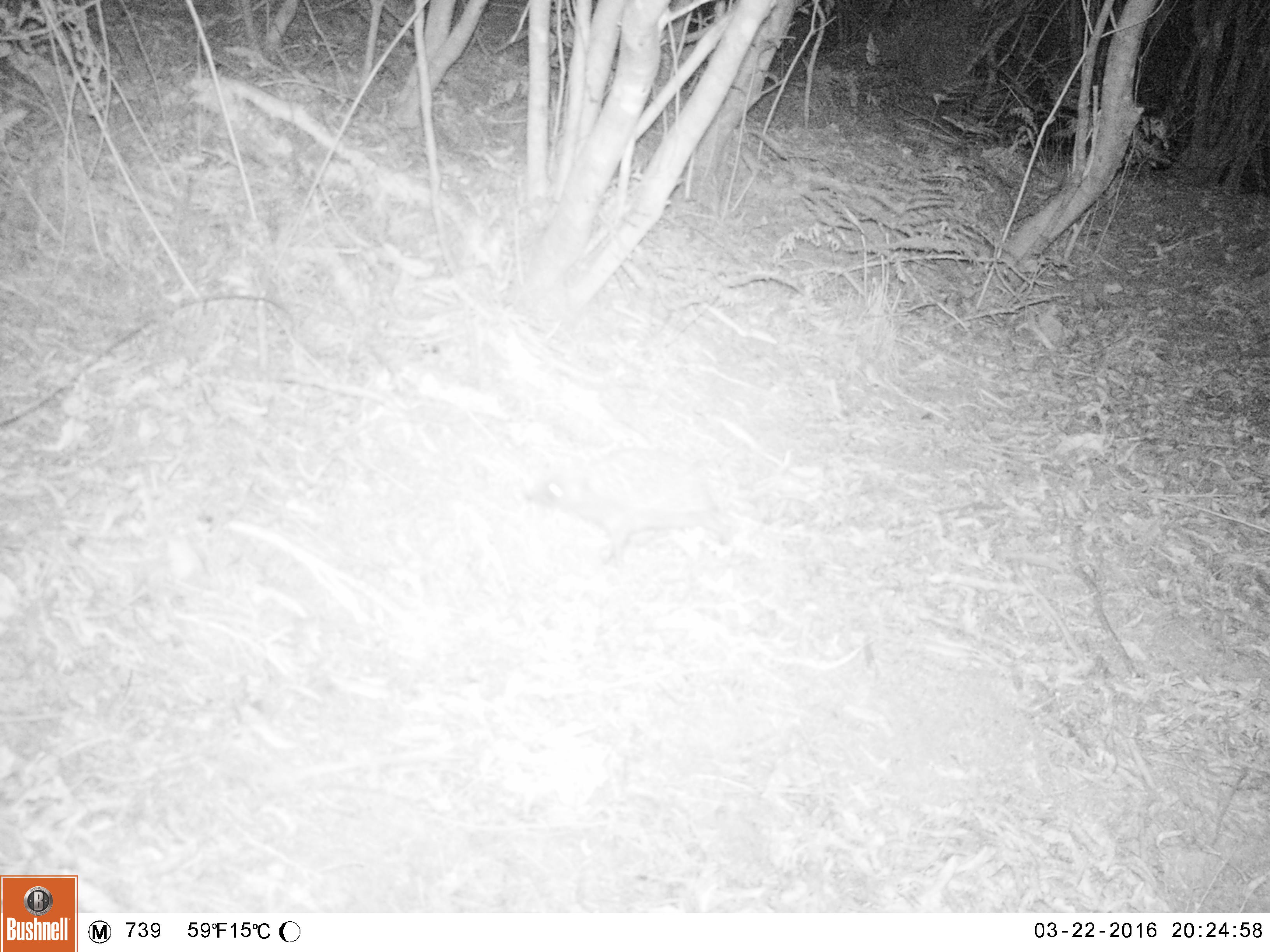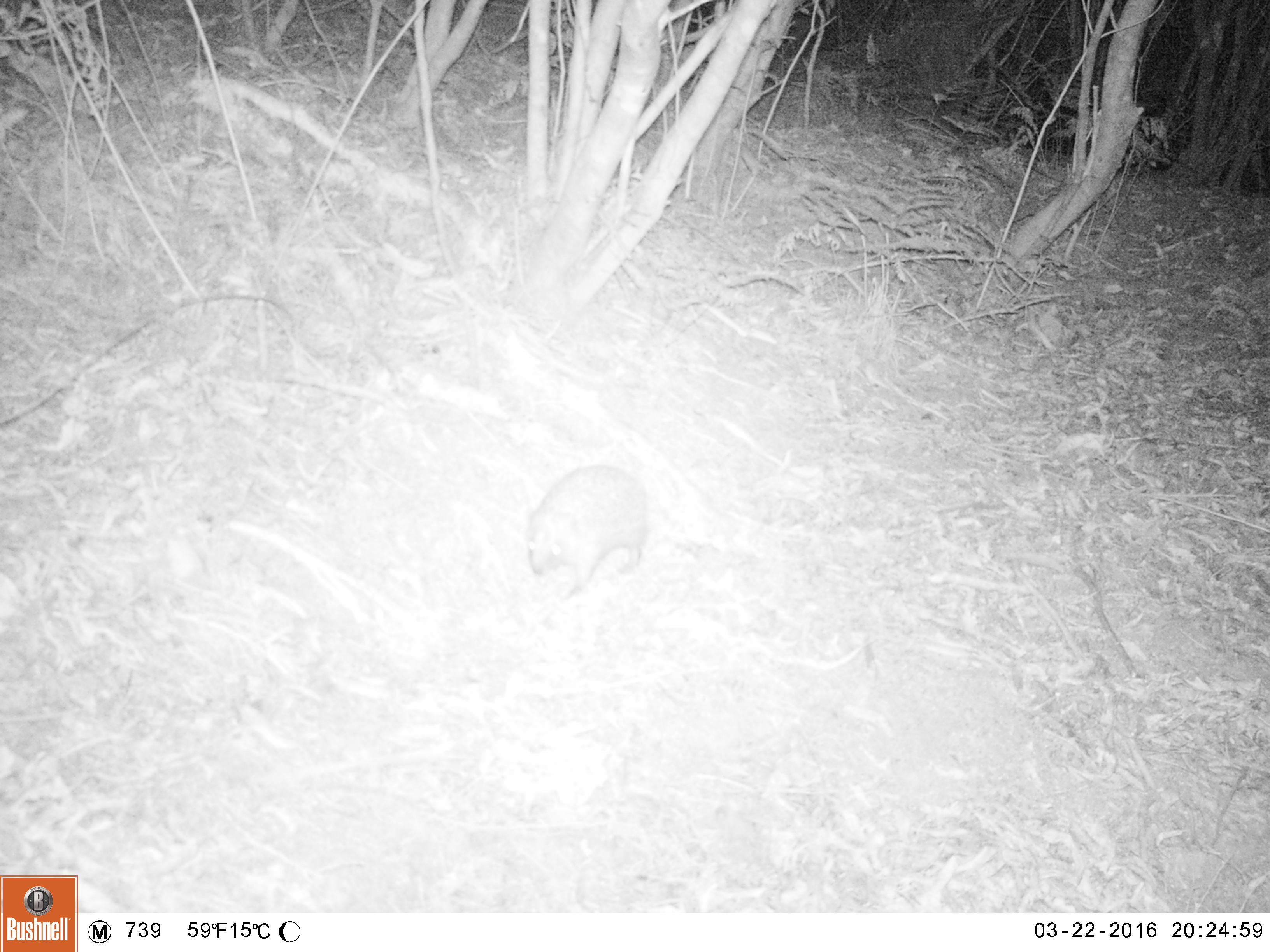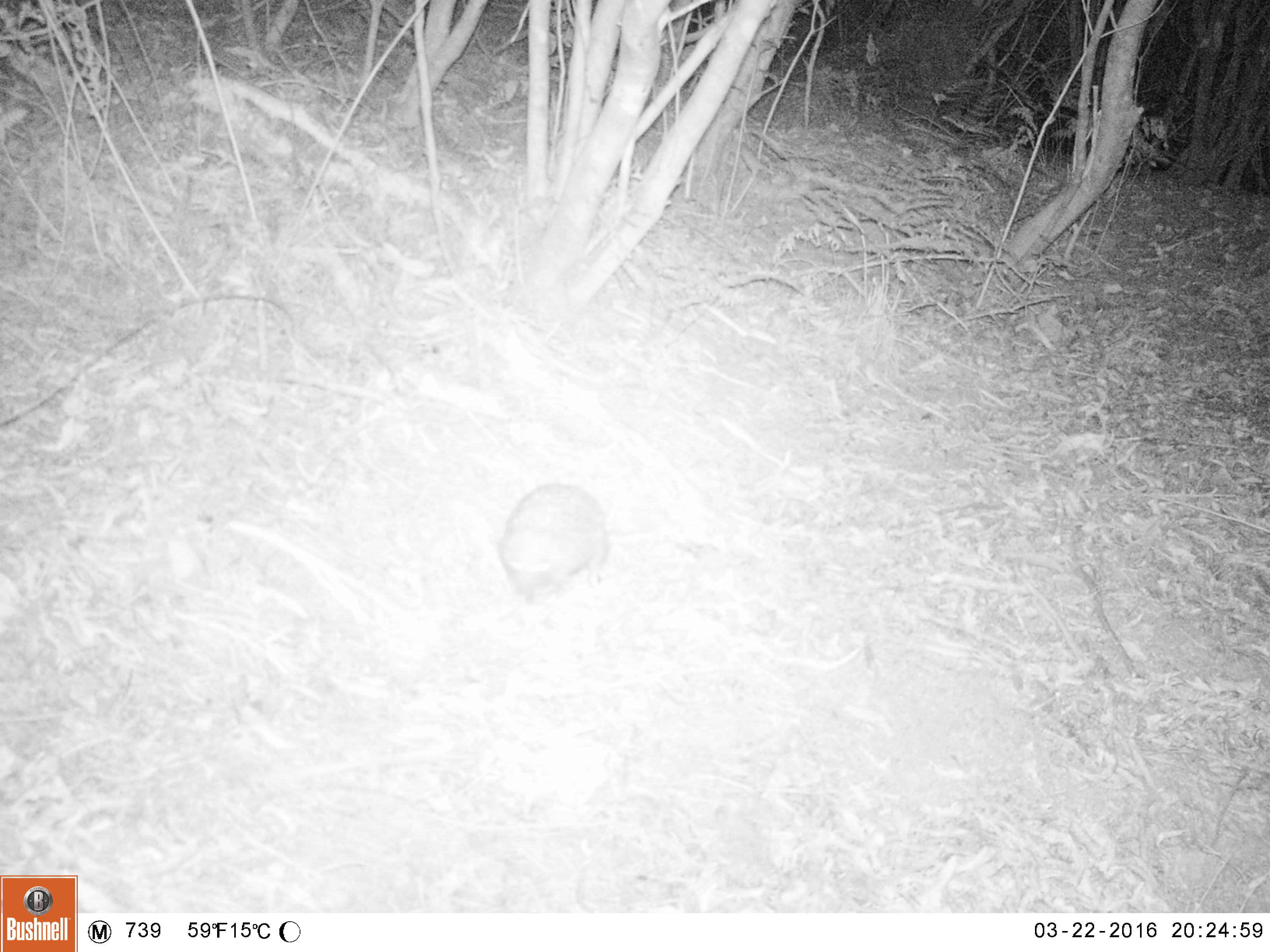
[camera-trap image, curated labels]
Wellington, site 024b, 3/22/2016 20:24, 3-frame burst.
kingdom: Animalia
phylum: Chordata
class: Mammalia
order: Eulipotyphla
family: Erinaceidae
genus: Erinaceus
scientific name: Erinaceus europaeus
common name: hedgehog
Hedgehog (Erinaceus europaeus).